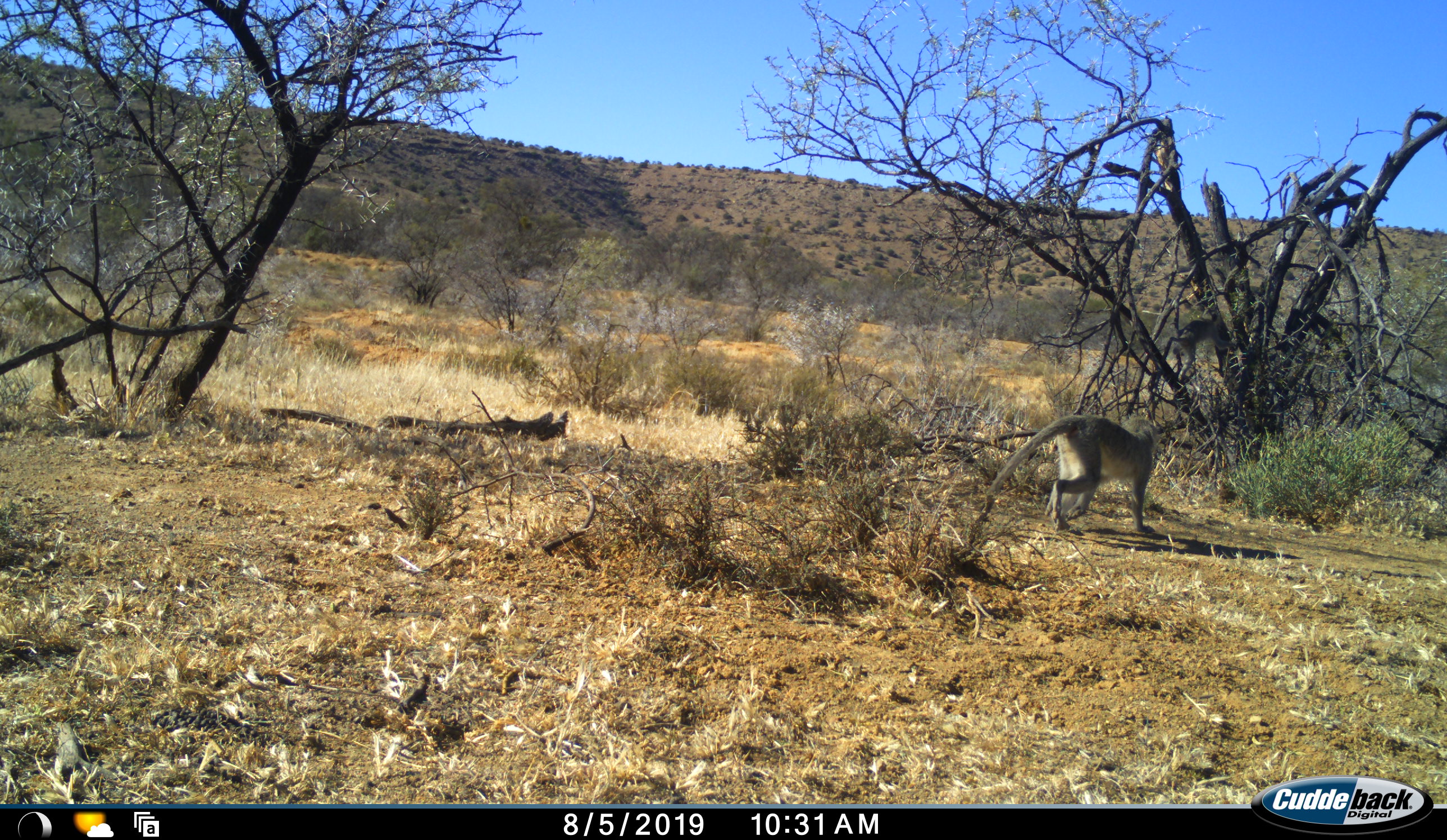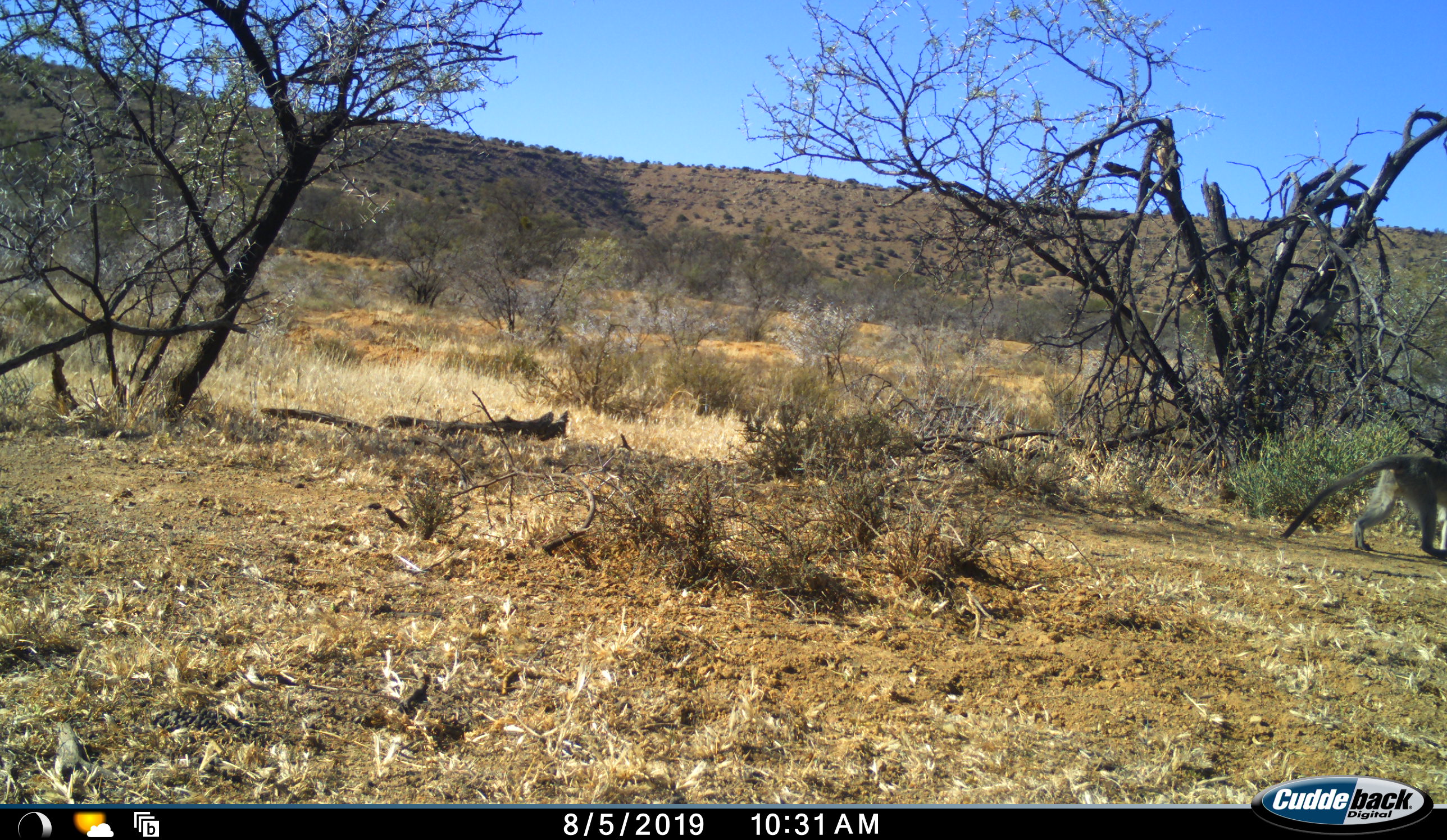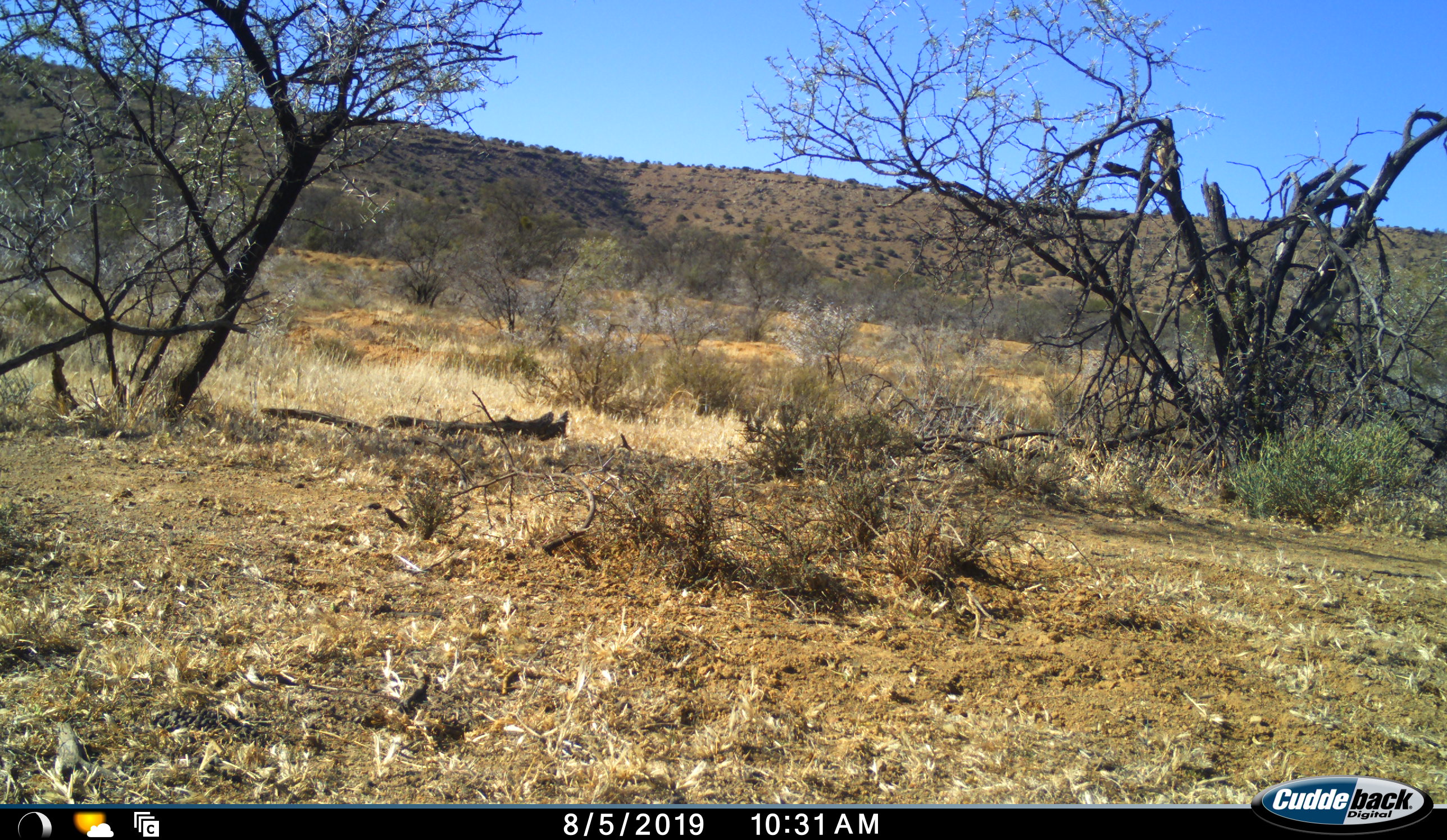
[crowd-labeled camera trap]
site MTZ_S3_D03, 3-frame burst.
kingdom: Animalia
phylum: Chordata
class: Mammalia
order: Primates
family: Cercopithecidae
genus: Chlorocebus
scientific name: Chlorocebus pygerythrus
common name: vervet monkey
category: monkeyvervet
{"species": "monkeyvervet (vervet monkey) (Chlorocebus pygerythrus)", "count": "2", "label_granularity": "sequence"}